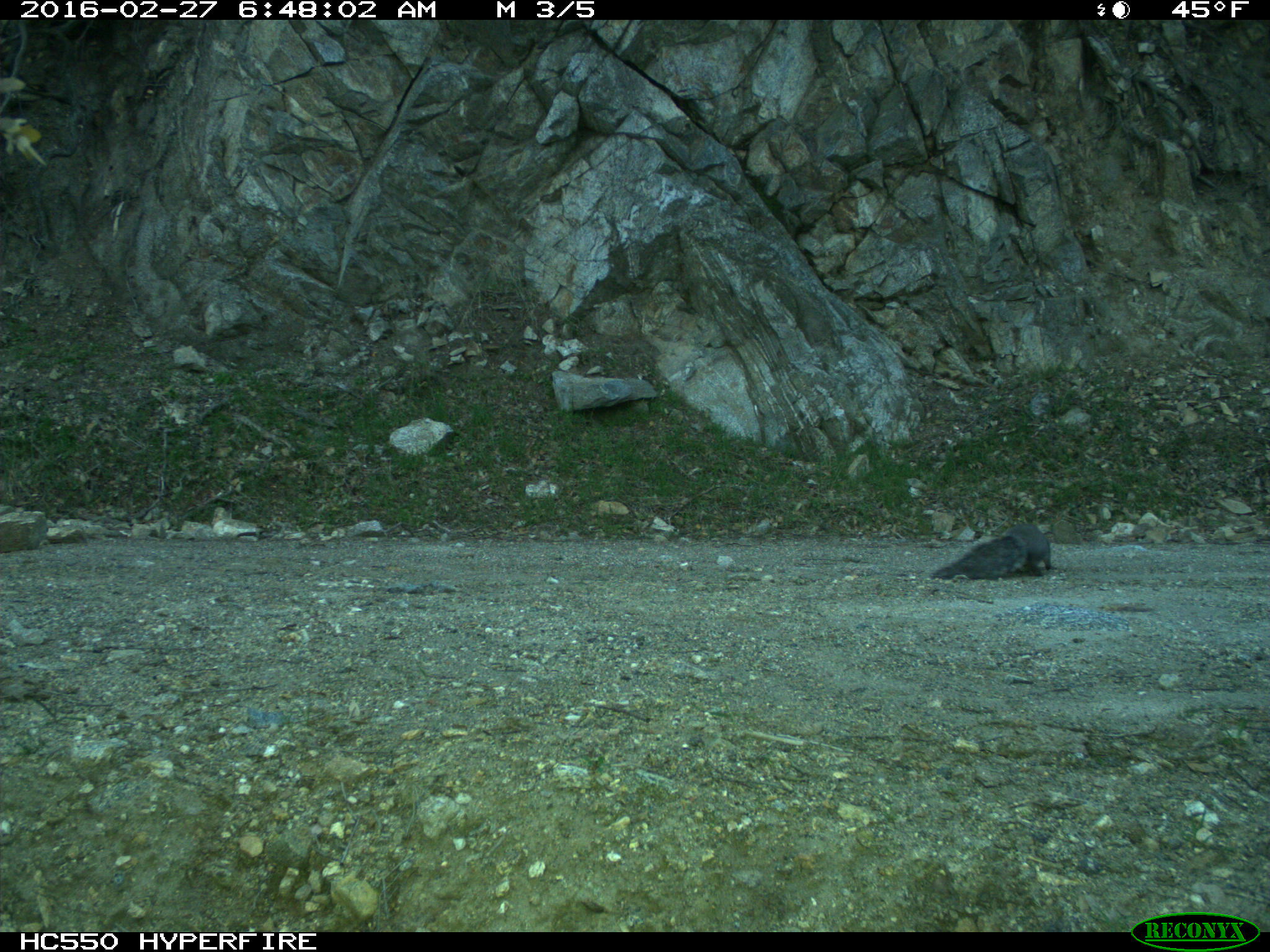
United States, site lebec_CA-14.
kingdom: Animalia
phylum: Chordata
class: Mammalia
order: Rodentia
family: Sciuridae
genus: Sciurus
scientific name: Sciurus carolinensis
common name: eastern gray squirrel